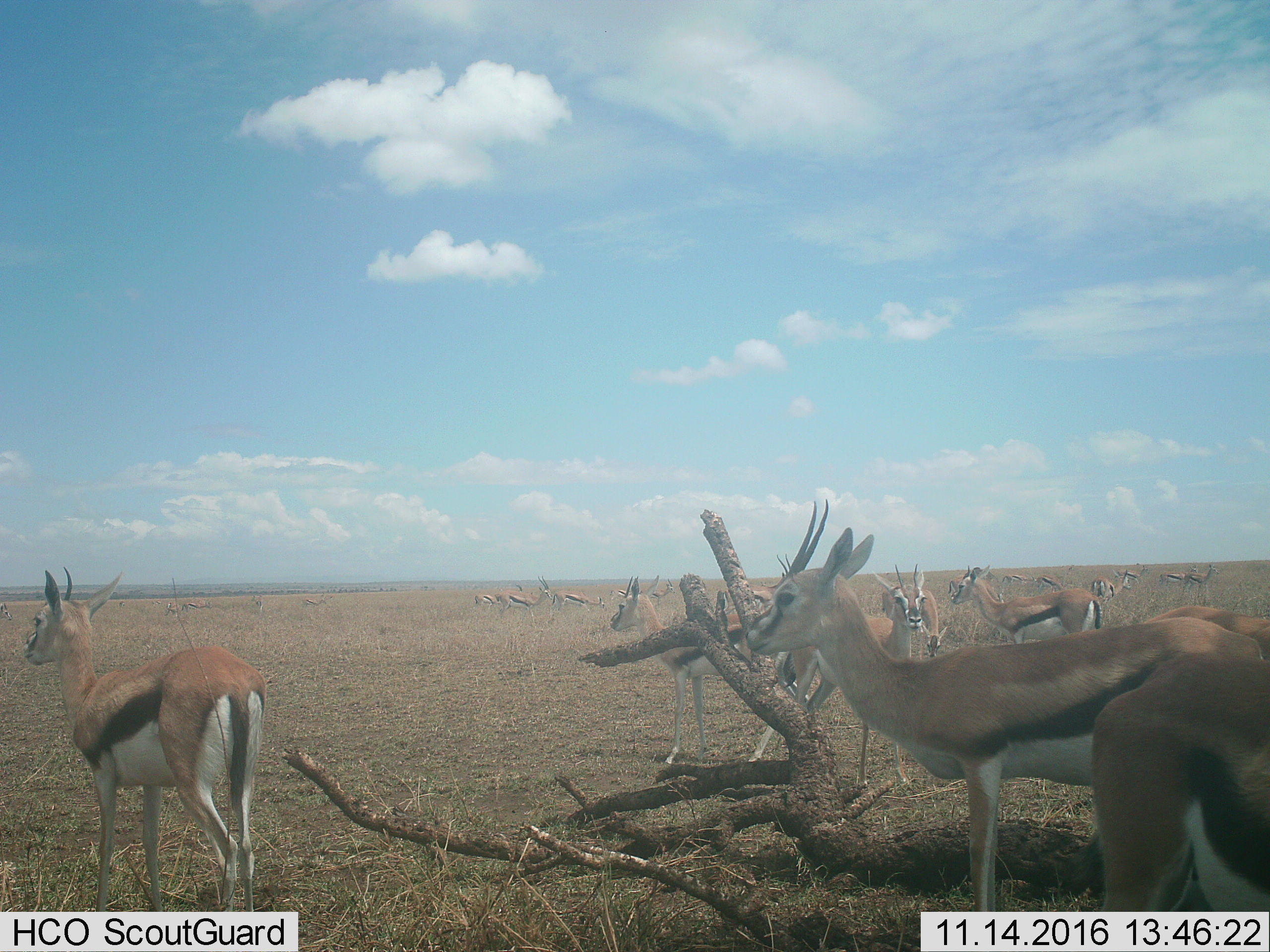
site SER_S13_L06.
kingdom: Animalia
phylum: Chordata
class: Mammalia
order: Artiodactyla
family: Bovidae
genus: Eudorcas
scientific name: Eudorcas thomsonii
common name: thomson's gazelle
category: gazellethomsons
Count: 11-50.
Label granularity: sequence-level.